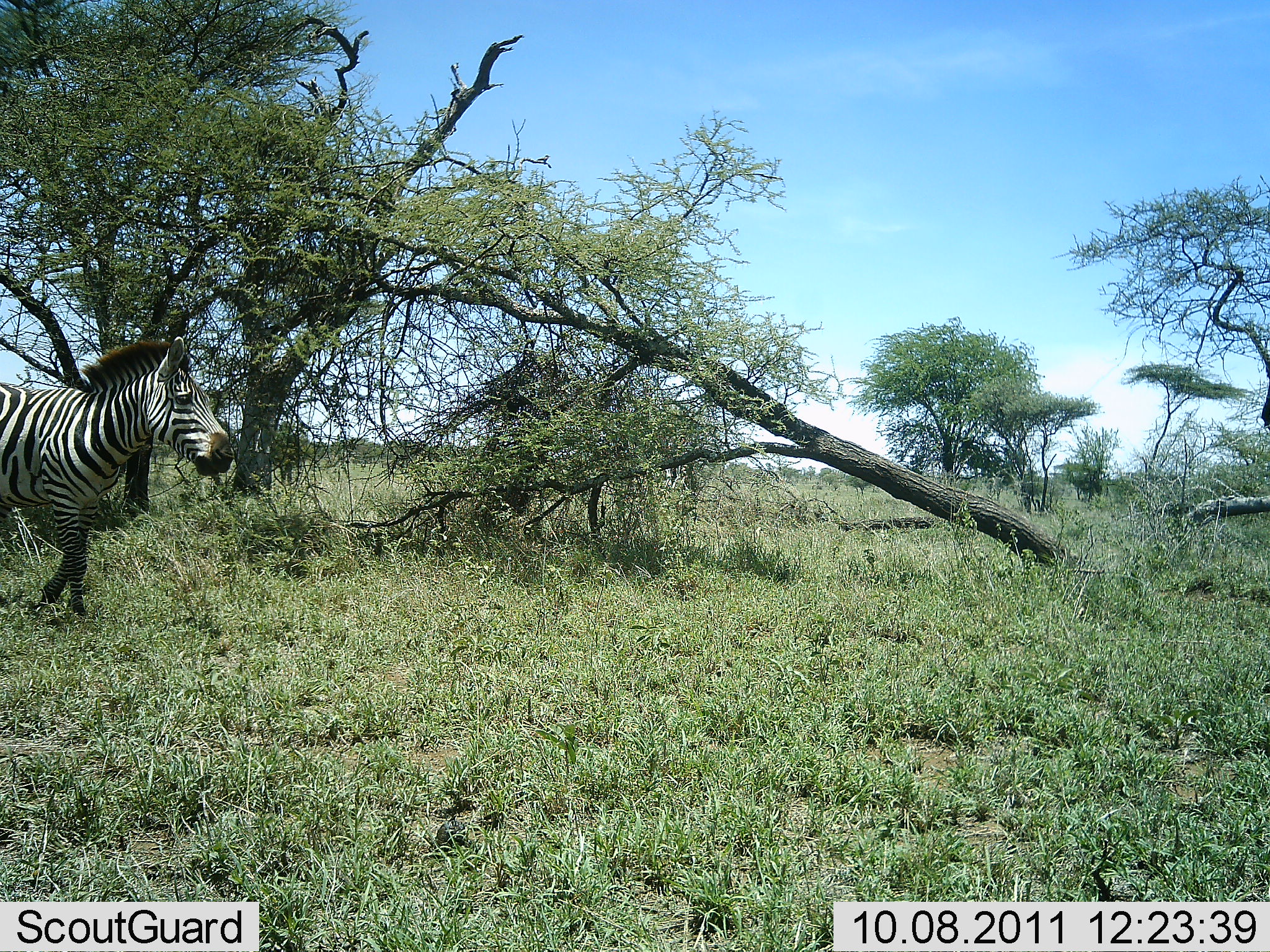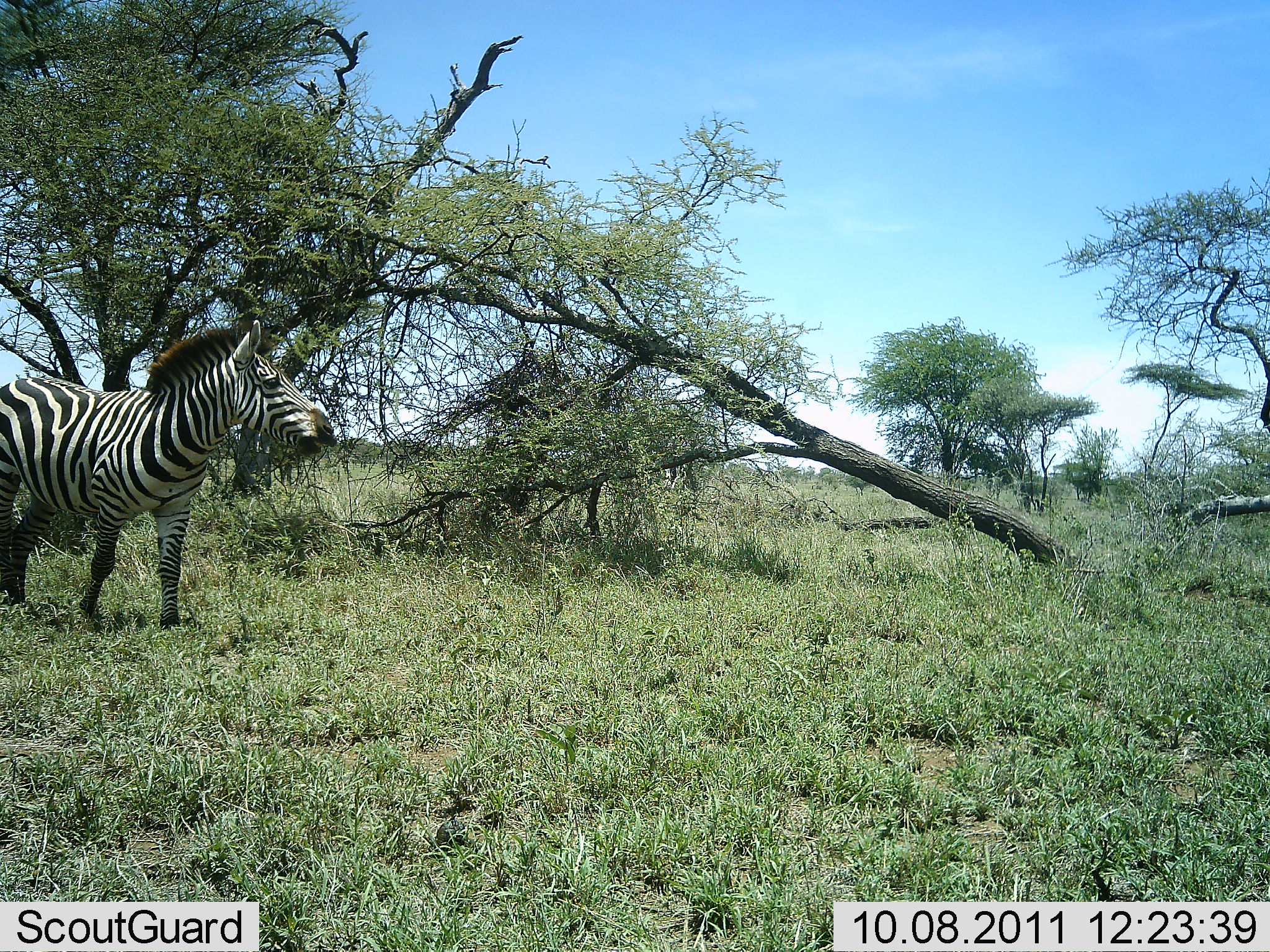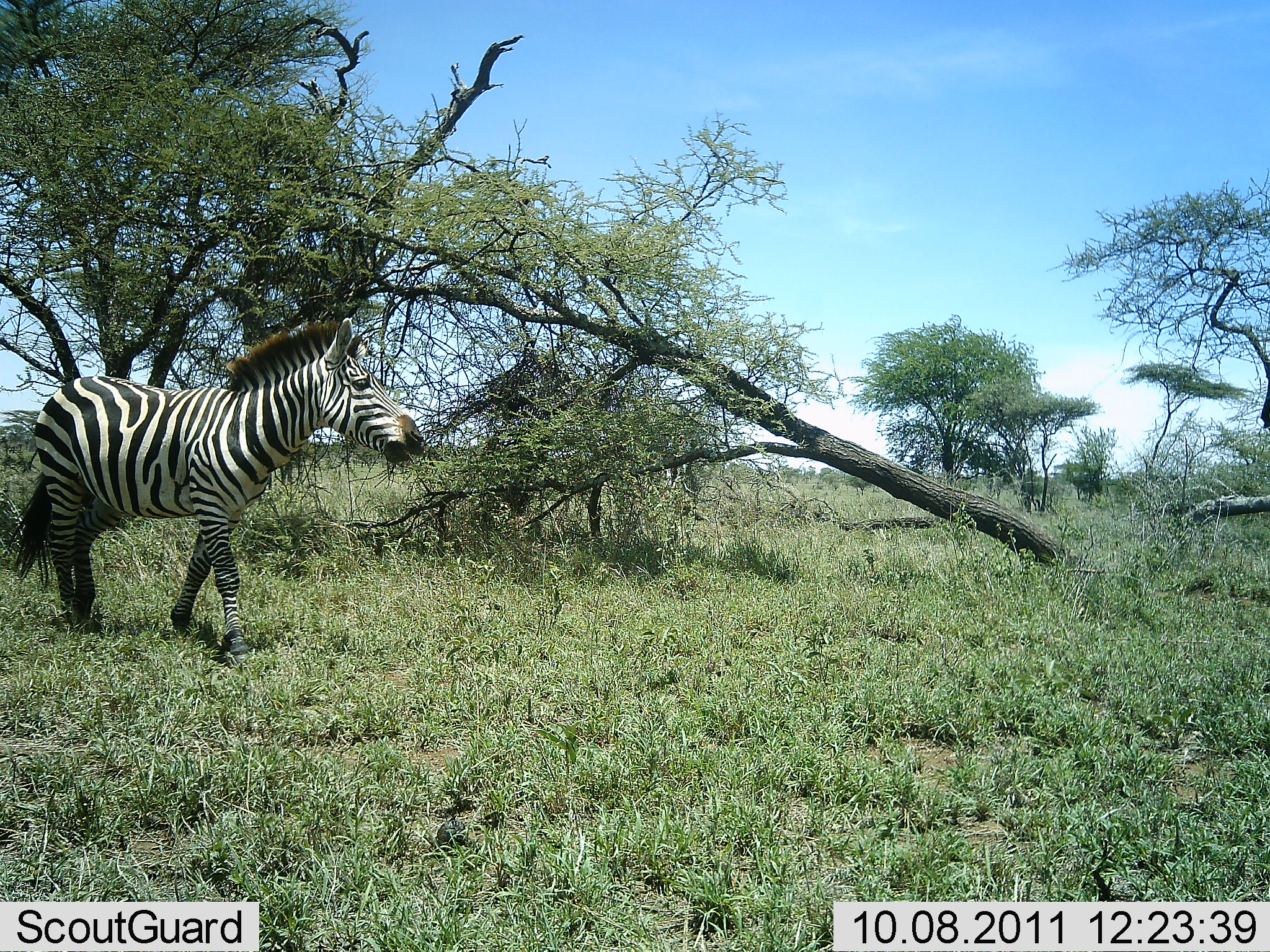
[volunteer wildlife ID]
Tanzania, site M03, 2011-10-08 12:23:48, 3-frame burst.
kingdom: Animalia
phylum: Chordata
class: Mammalia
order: Perissodactyla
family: Equidae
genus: Equus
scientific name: Equus quagga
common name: plains zebra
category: zebra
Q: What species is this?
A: Zebra (plains zebra) (Equus quagga).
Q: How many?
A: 1.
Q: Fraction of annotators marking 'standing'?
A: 30%.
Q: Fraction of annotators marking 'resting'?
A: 0%.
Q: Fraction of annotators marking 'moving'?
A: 70%.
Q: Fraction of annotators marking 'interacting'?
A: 0%.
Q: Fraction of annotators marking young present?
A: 0%.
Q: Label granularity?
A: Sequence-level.